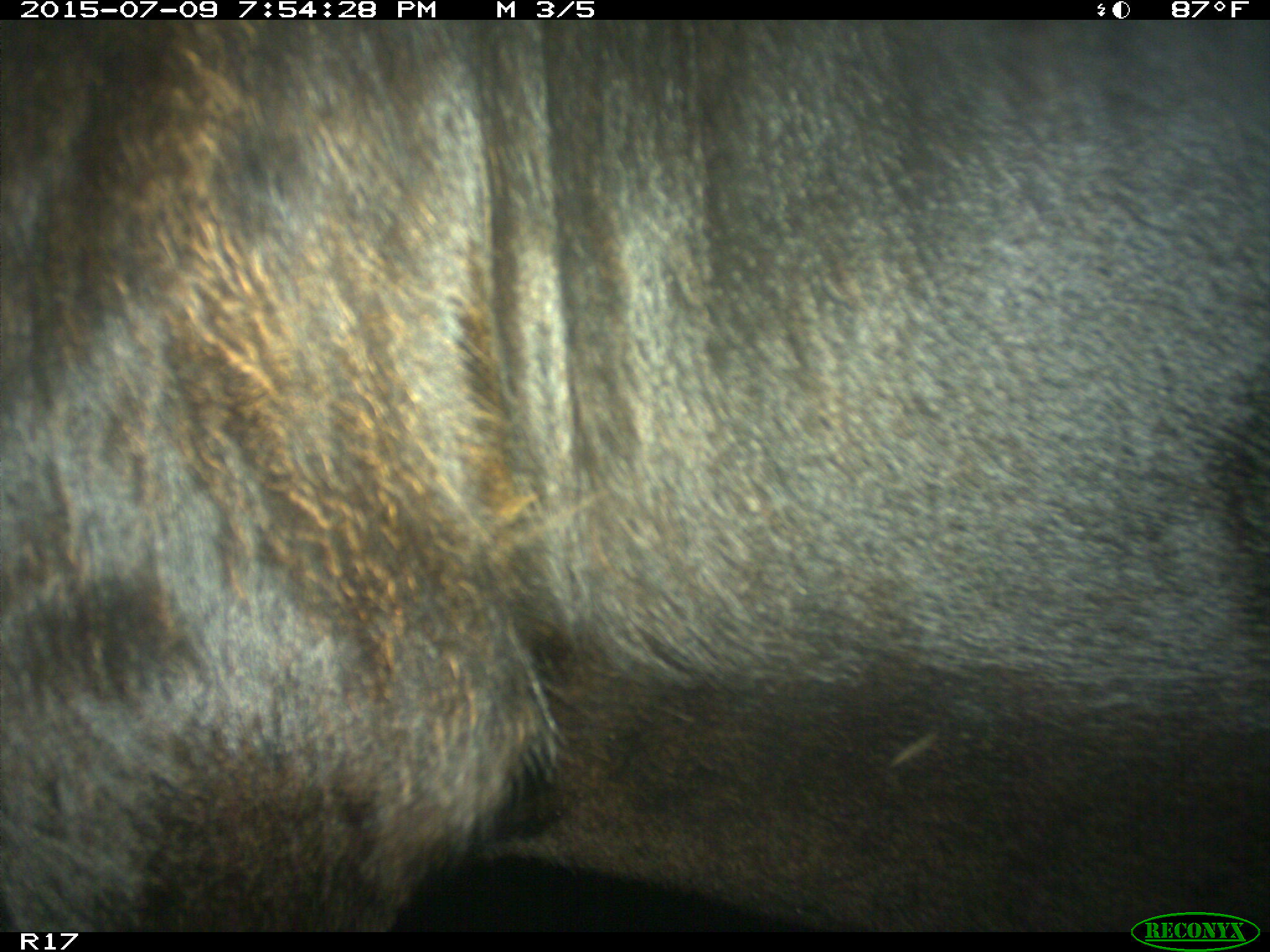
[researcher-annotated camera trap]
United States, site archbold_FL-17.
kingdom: Animalia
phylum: Chordata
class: Mammalia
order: Artiodactyla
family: Bovidae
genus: Bos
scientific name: Bos taurus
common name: domestic cow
Bos taurus (domestic cow).